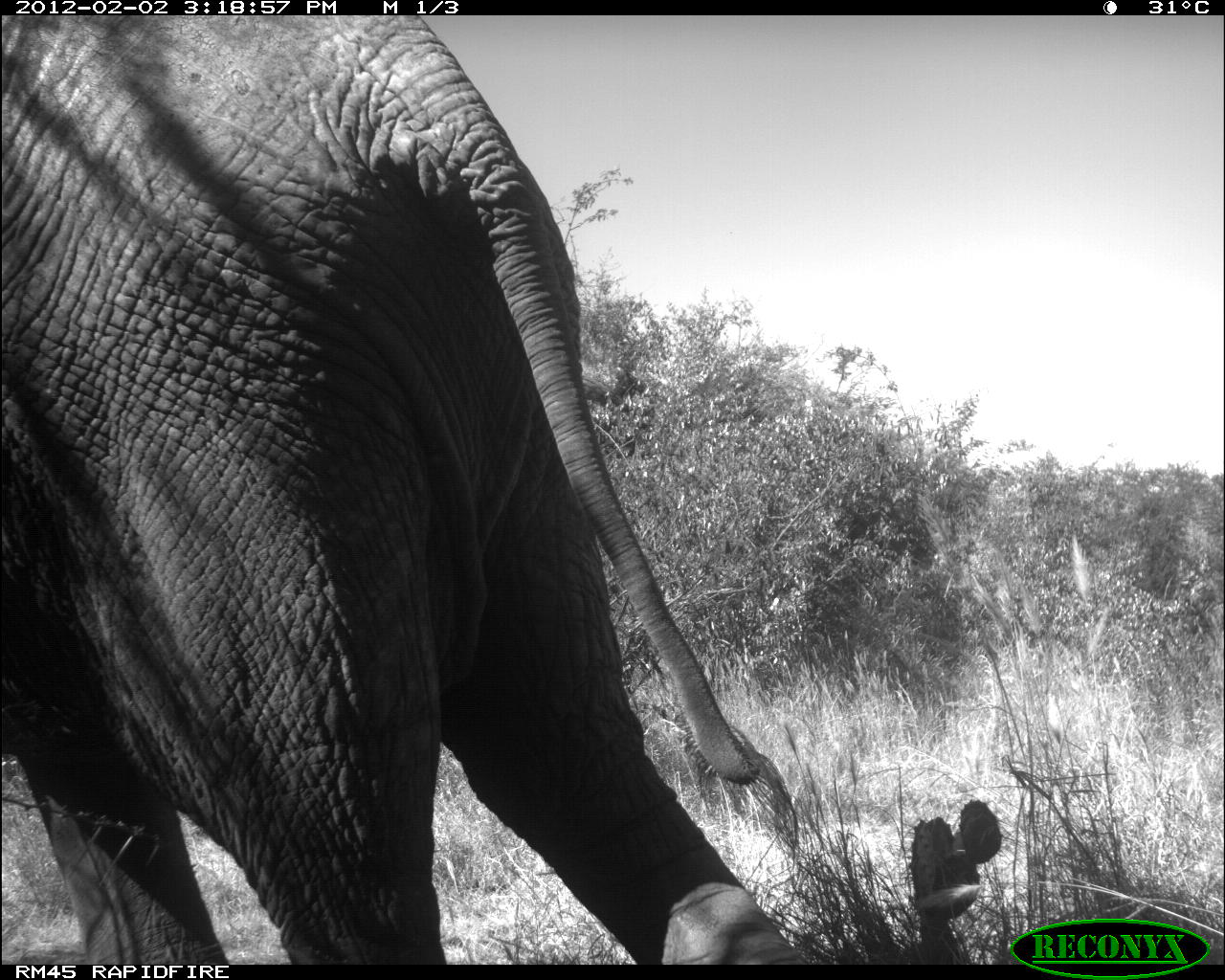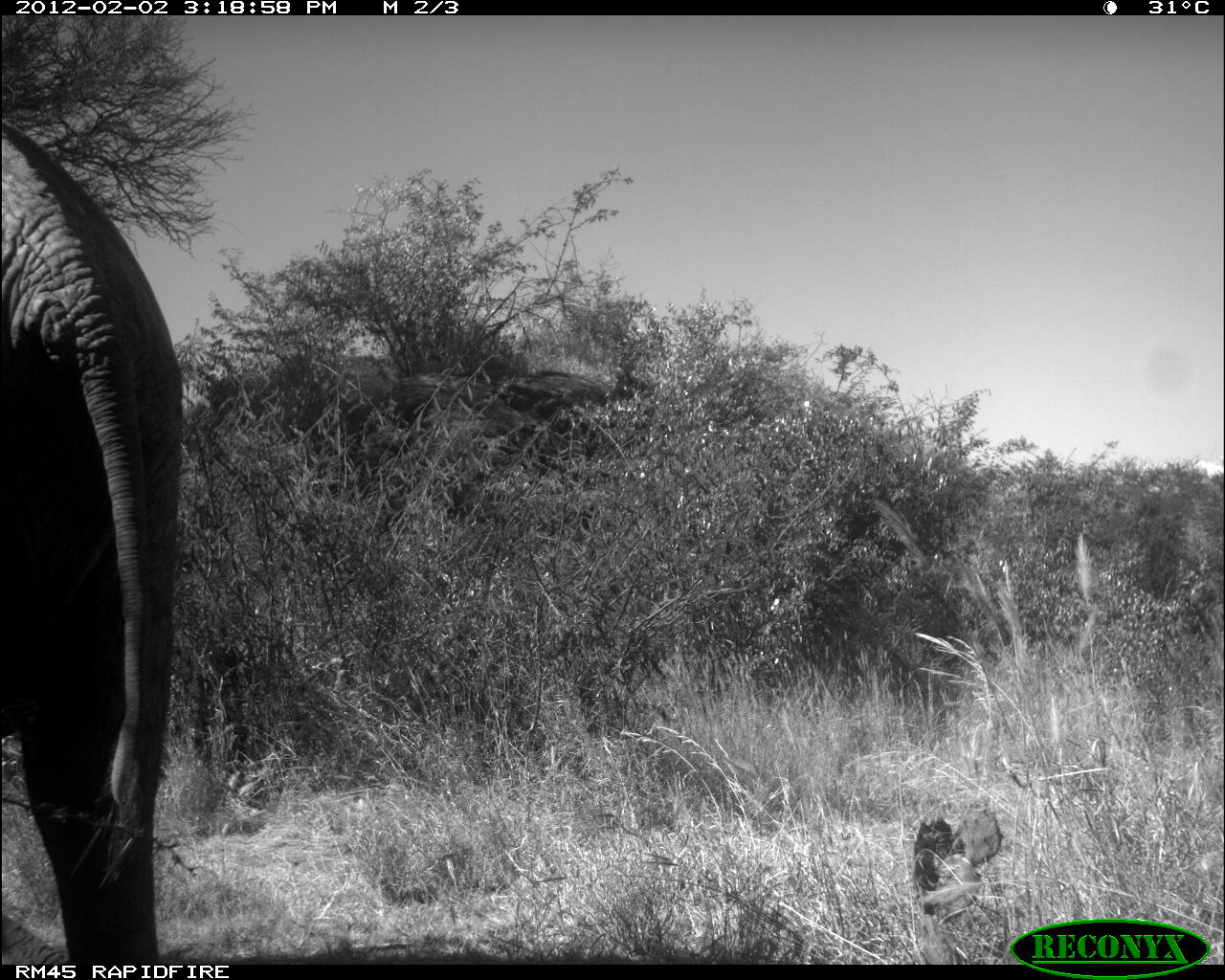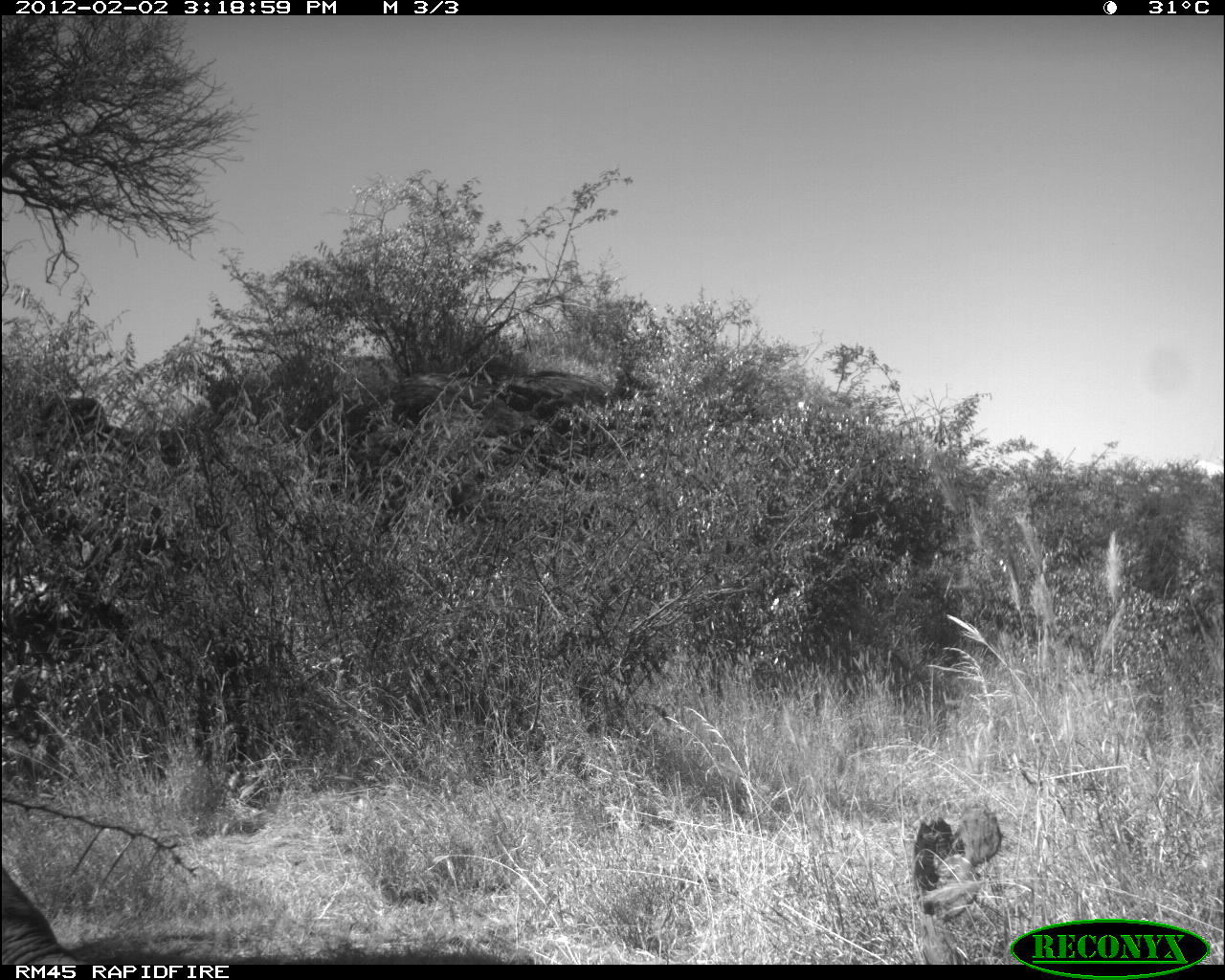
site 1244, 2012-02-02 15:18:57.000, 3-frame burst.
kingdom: Animalia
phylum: Chordata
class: Mammalia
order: Proboscidea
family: Elephantidae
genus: Loxodonta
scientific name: Loxodonta africana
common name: african bush elephant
Loxodonta africana (african bush elephant), count 1.